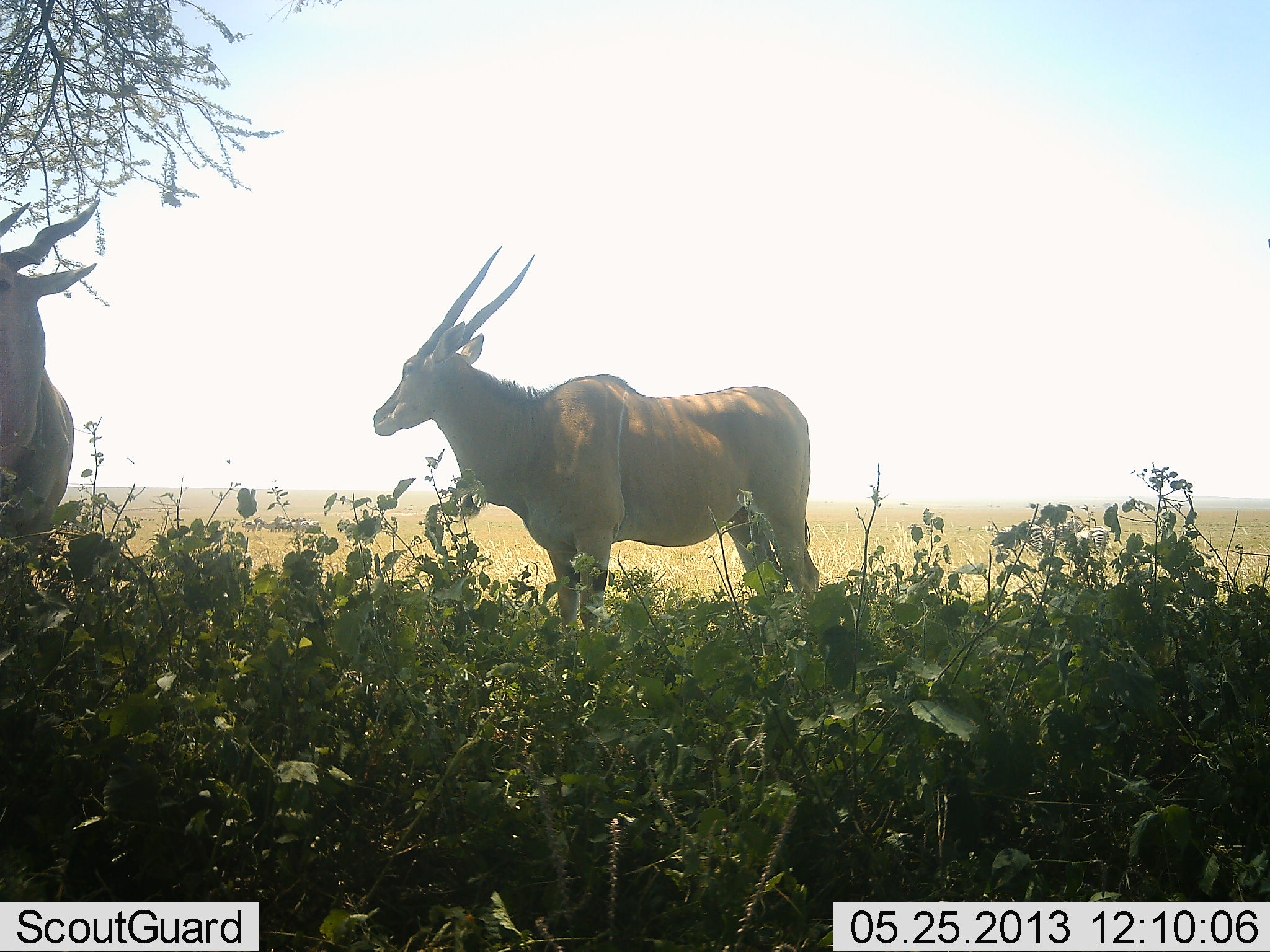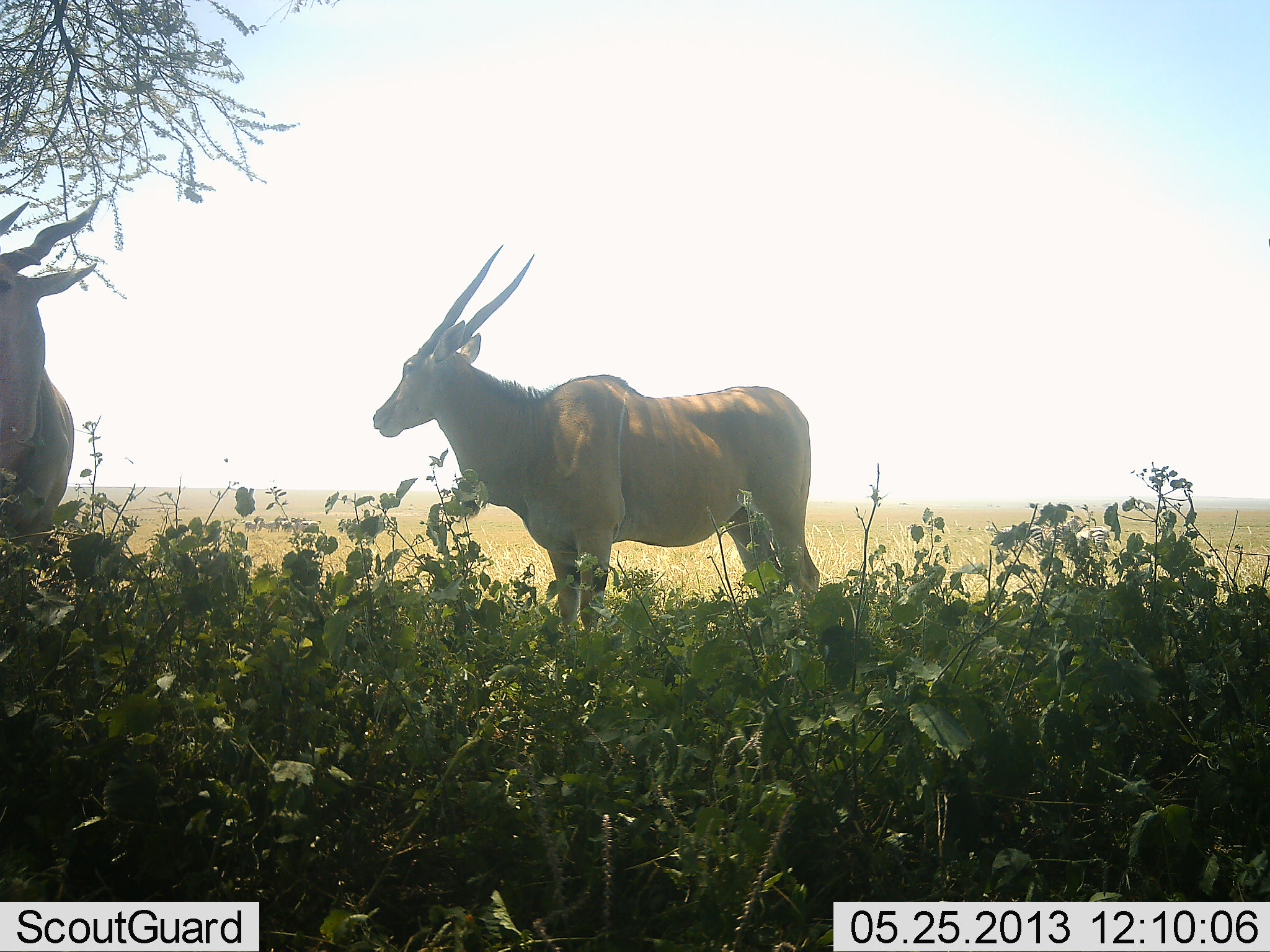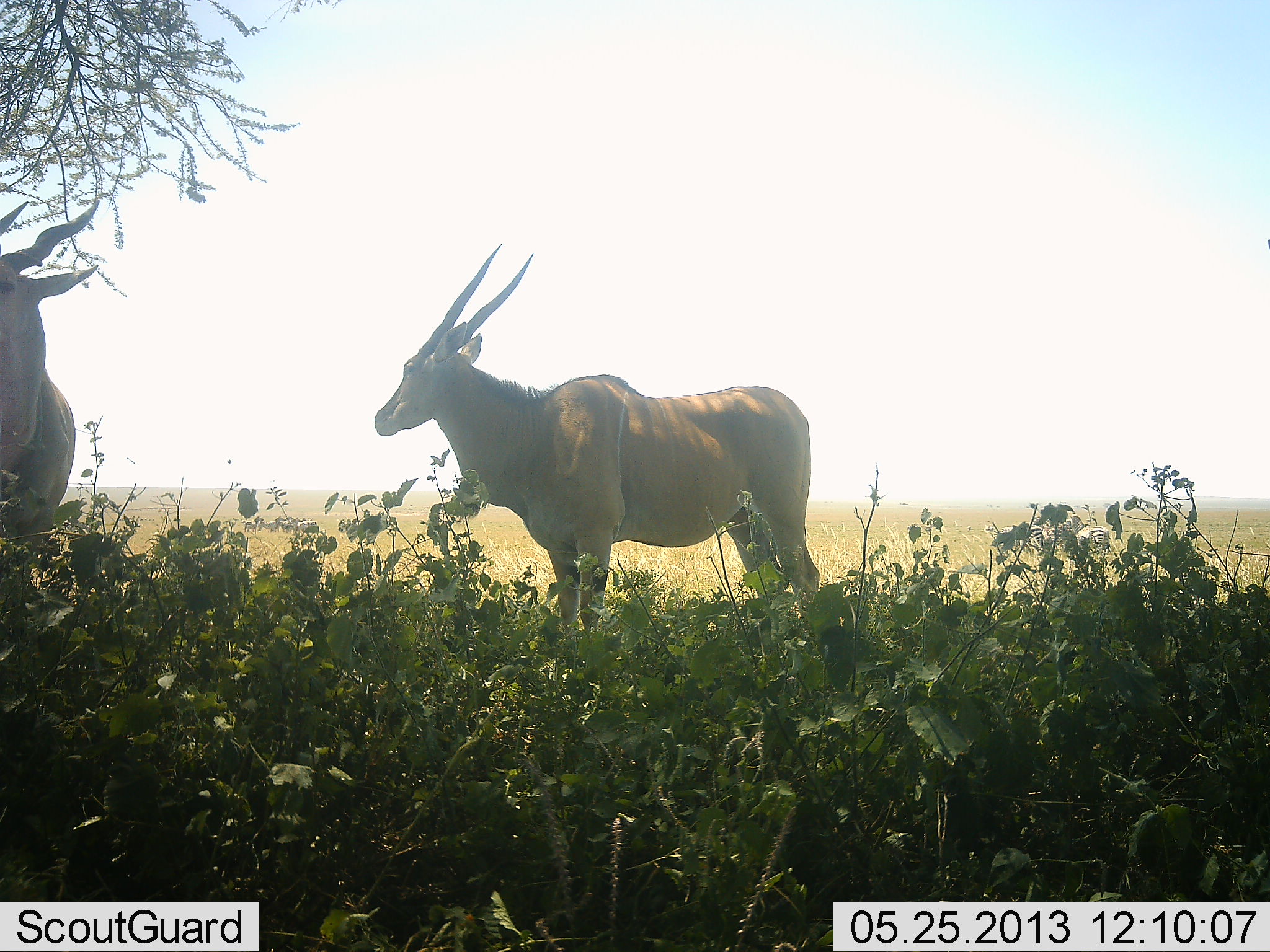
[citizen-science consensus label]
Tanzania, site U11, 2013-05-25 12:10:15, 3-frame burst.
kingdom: Animalia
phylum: Chordata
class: Mammalia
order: Artiodactyla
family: Bovidae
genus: Tragelaphus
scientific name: Tragelaphus oryx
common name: eland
Eland (Tragelaphus oryx), count 2. Behavior (volunteer vote fractions): standing 90%, resting 10%, moving 0%, interacting 0%. Young present (vote fraction): 0%. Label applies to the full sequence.